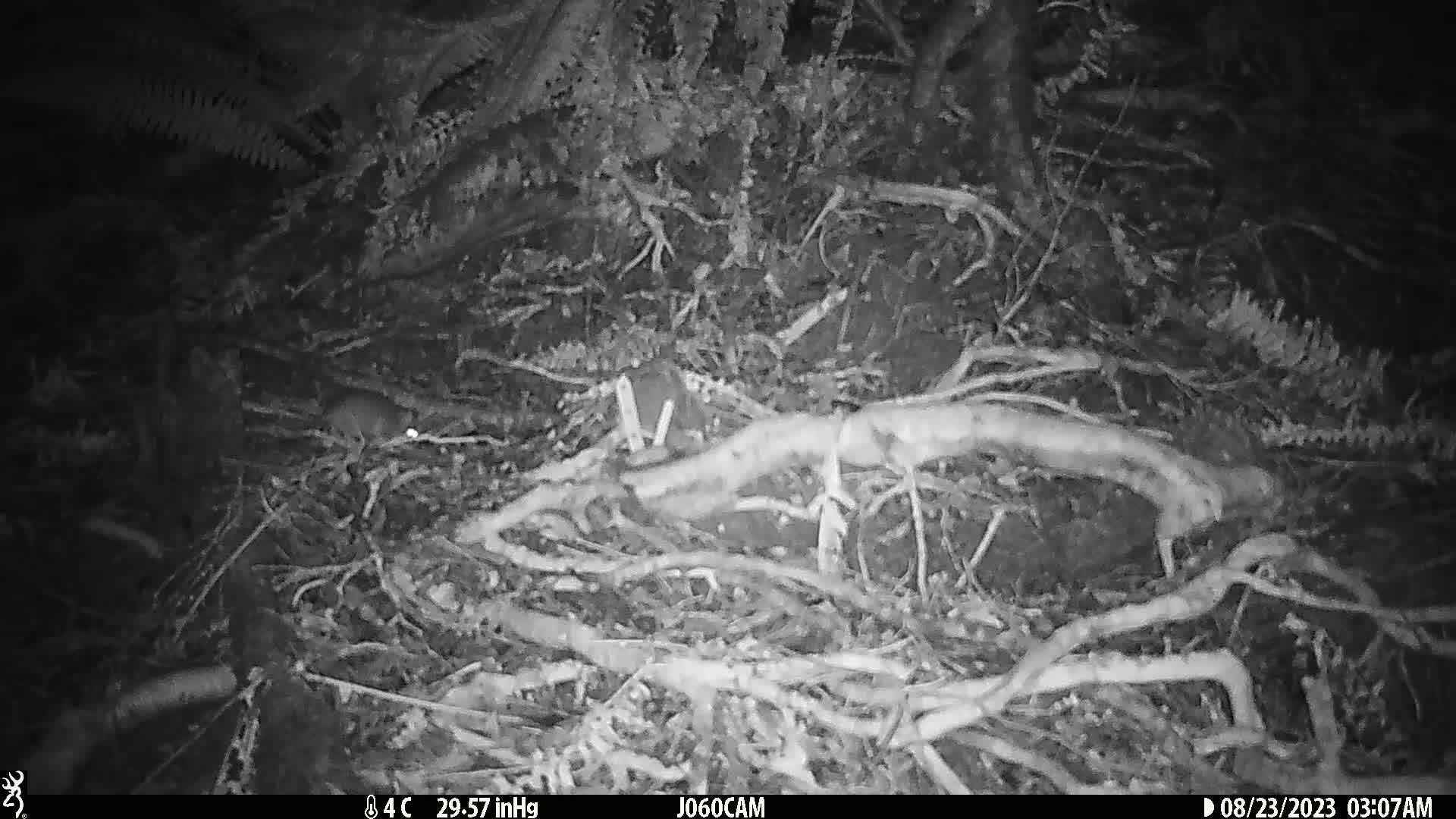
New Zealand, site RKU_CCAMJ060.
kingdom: Animalia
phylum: Chordata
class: Mammalia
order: Rodentia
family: Muridae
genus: Rattus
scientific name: Rattus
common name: rat